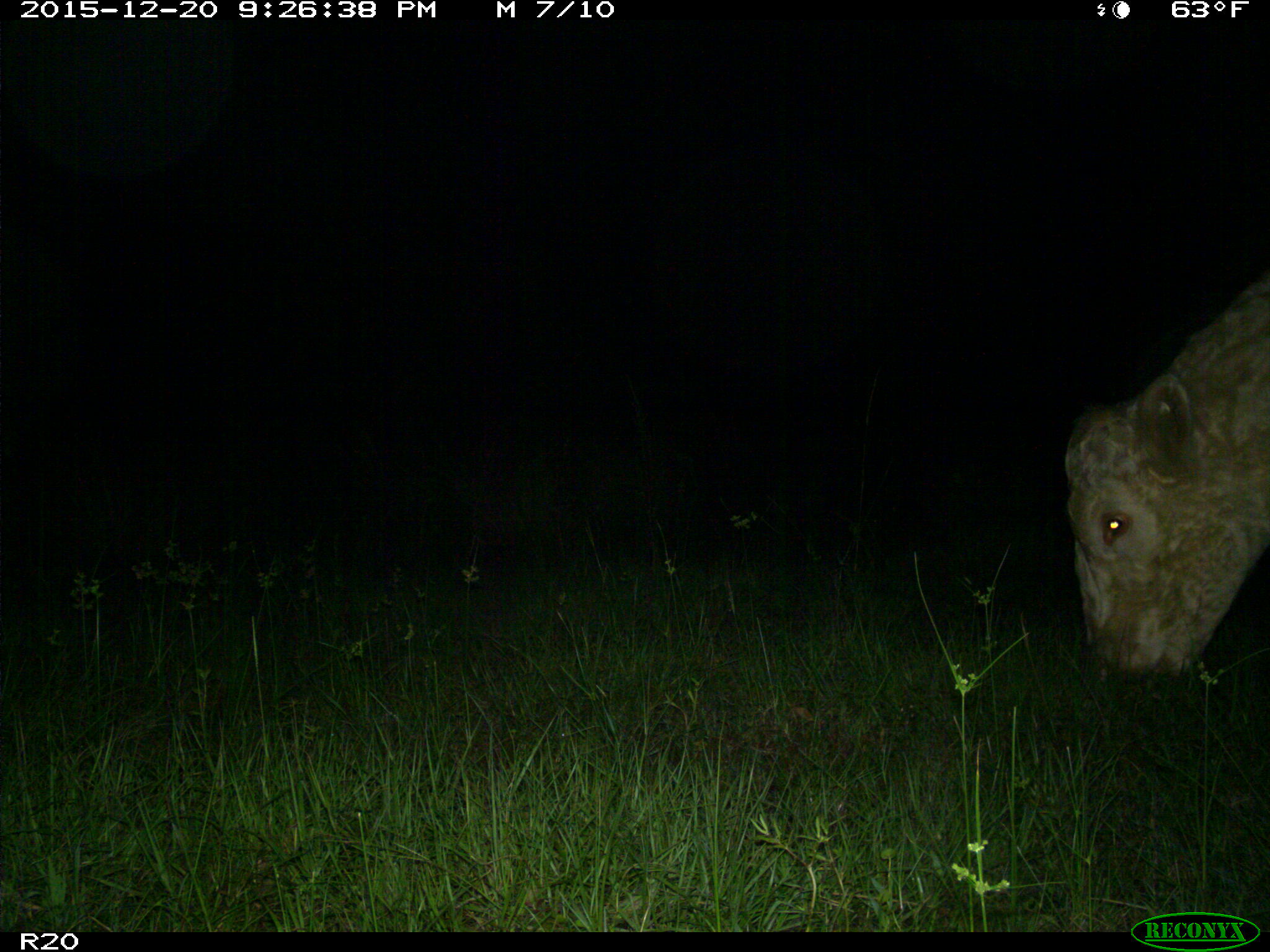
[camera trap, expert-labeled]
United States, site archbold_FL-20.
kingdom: Animalia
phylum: Chordata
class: Mammalia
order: Artiodactyla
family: Bovidae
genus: Bos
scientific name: Bos taurus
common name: domestic cow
Bos taurus (domestic cow).